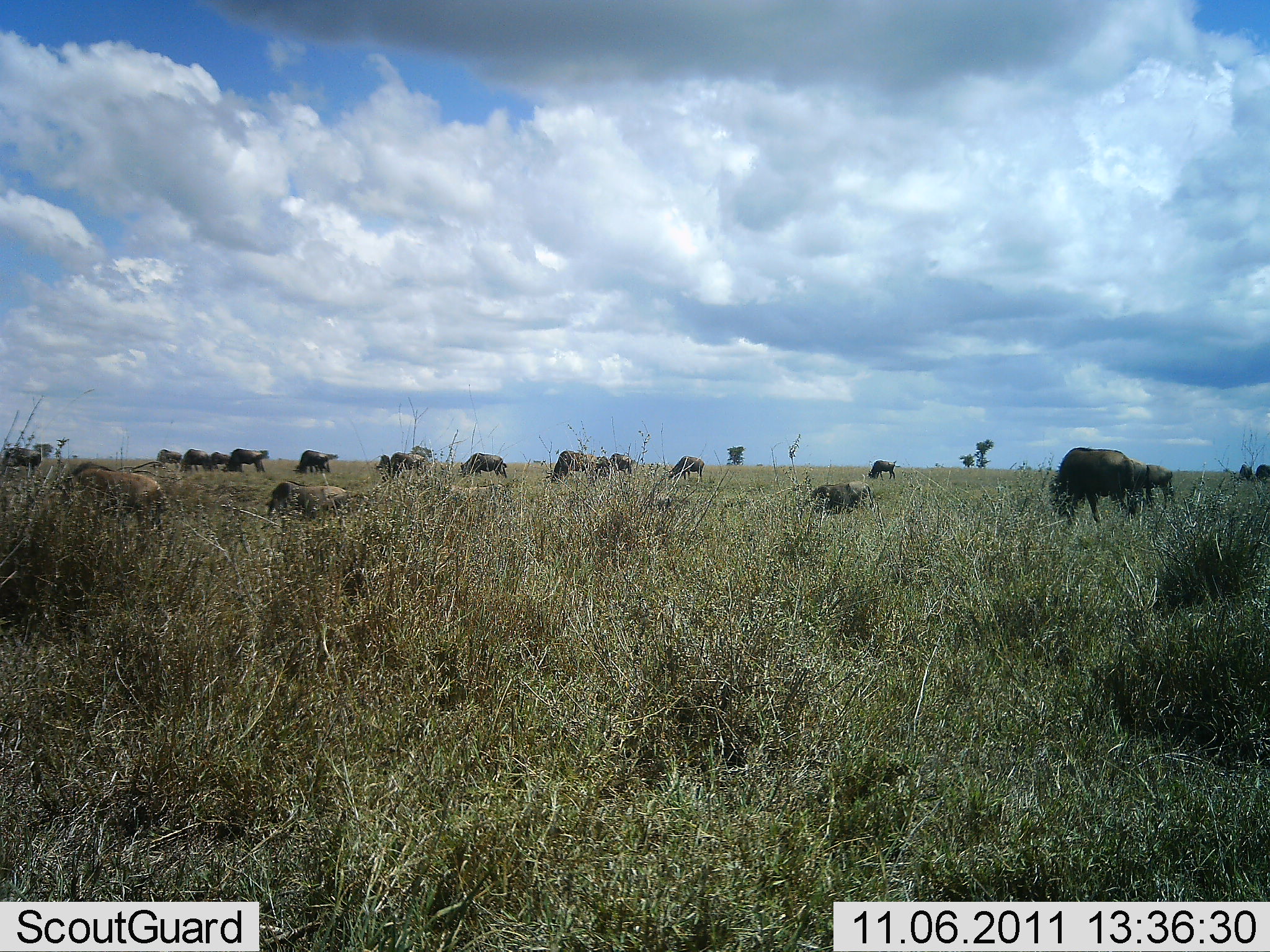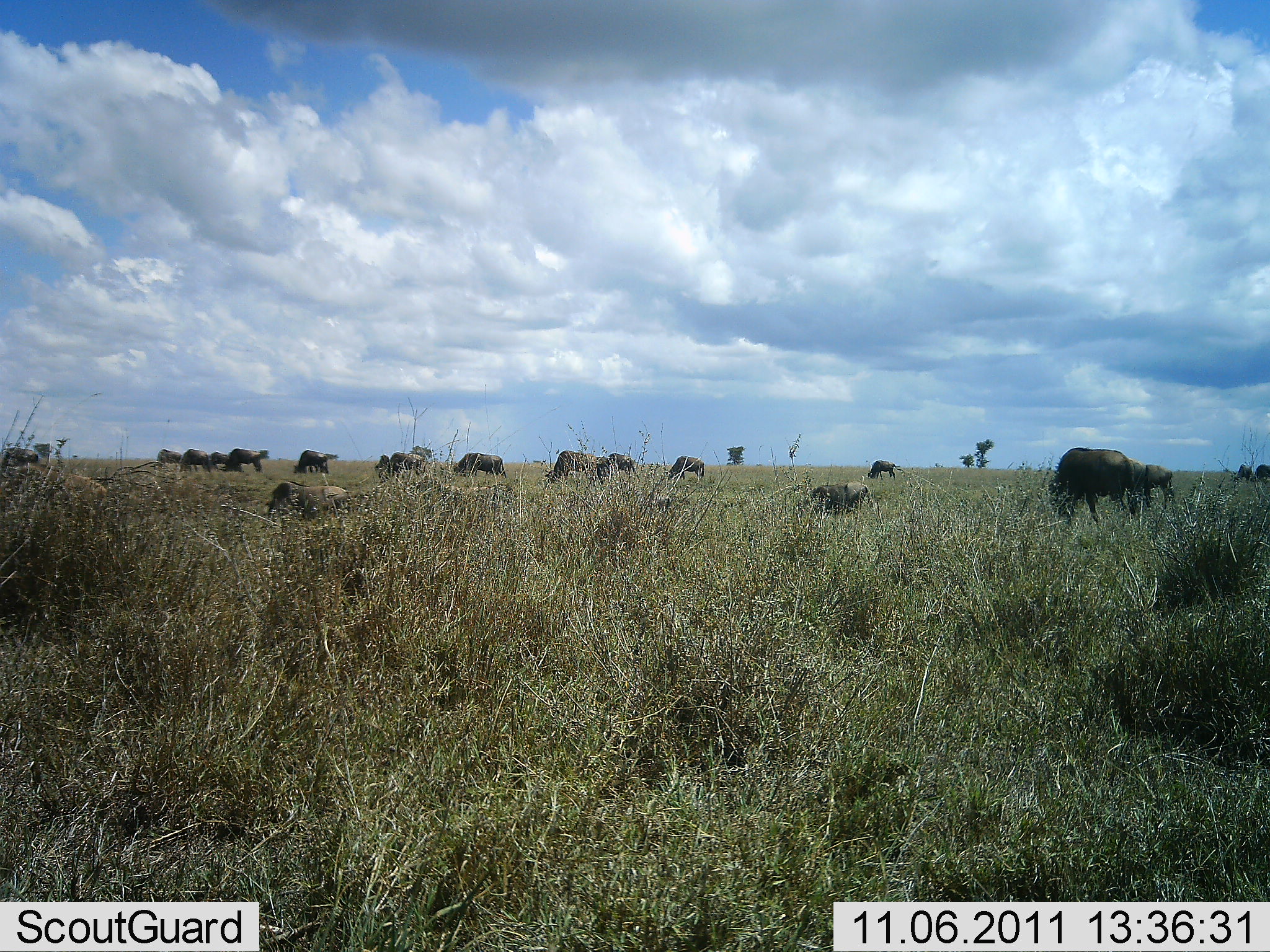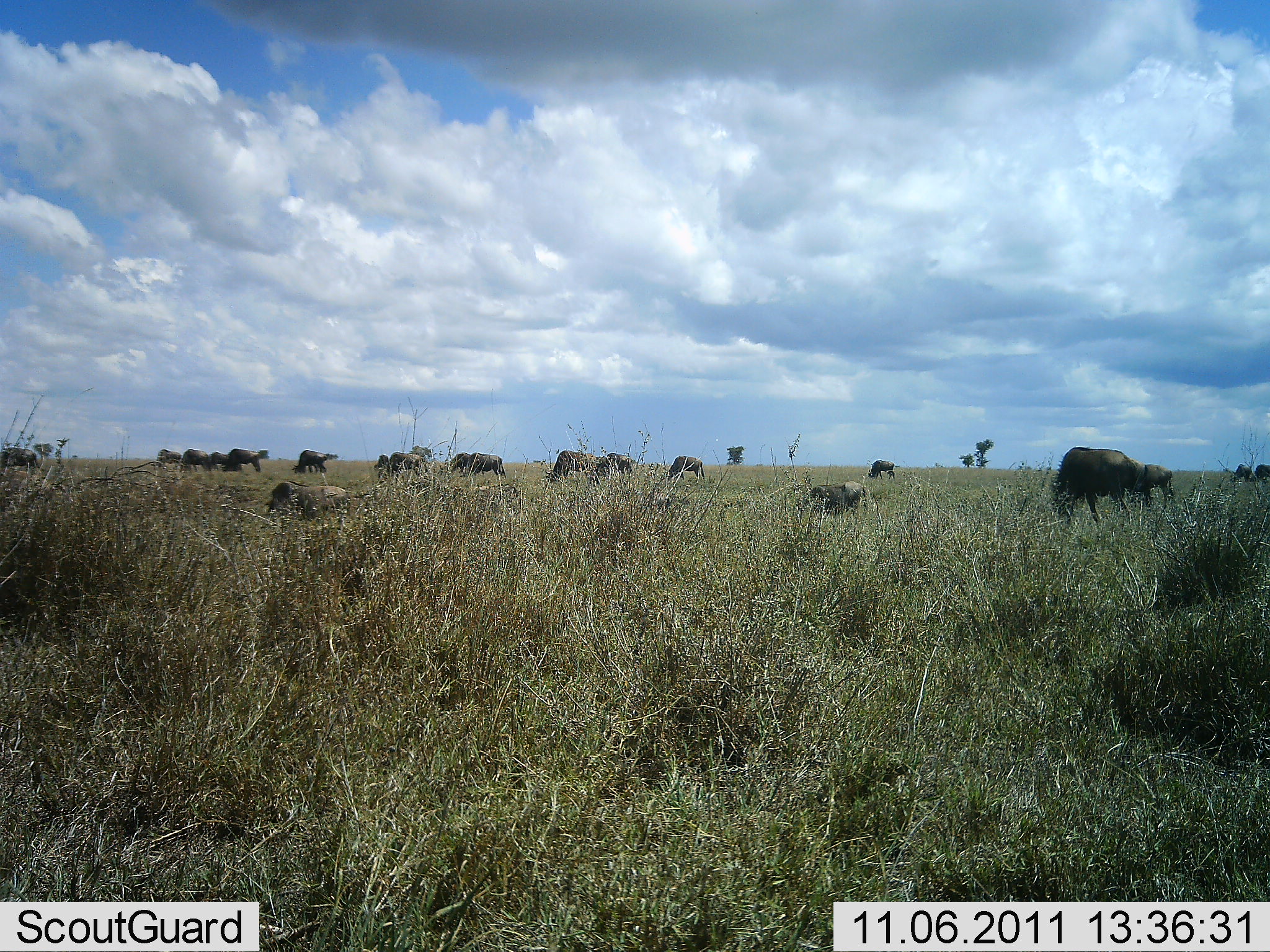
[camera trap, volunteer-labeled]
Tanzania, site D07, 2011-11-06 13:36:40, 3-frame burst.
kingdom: Animalia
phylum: Chordata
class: Mammalia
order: Artiodactyla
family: Bovidae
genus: Connochaetes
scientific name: Connochaetes taurinus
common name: blue wildebeest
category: wildebeest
Wildebeest (blue wildebeest) (Connochaetes taurinus), count 11-50. Behavior (volunteer vote fractions): standing 38%, resting 38%, moving 54%, interacting 0%. Young present (vote fraction): 23%. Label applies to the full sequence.